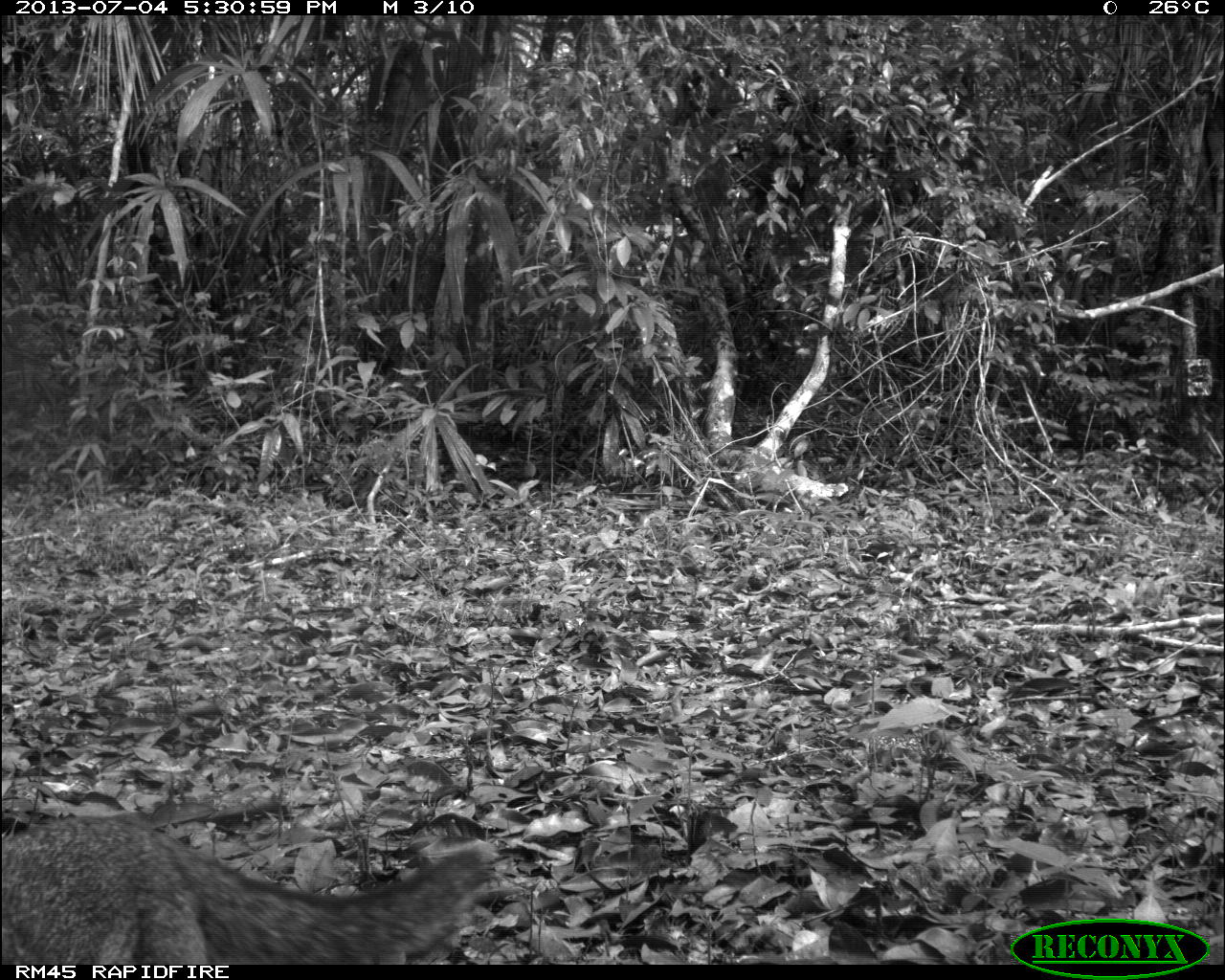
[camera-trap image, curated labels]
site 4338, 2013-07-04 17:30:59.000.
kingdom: Animalia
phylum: Chordata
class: Mammalia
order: Carnivora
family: Canidae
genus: Urocyon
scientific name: Urocyon cinereoargenteus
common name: gray fox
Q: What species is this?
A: Urocyon cinereoargenteus (gray fox).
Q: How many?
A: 1.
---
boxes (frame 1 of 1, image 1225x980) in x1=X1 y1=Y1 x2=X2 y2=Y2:
urocyon cinereoargenteus: x1=0 y1=812 x2=498 y2=964